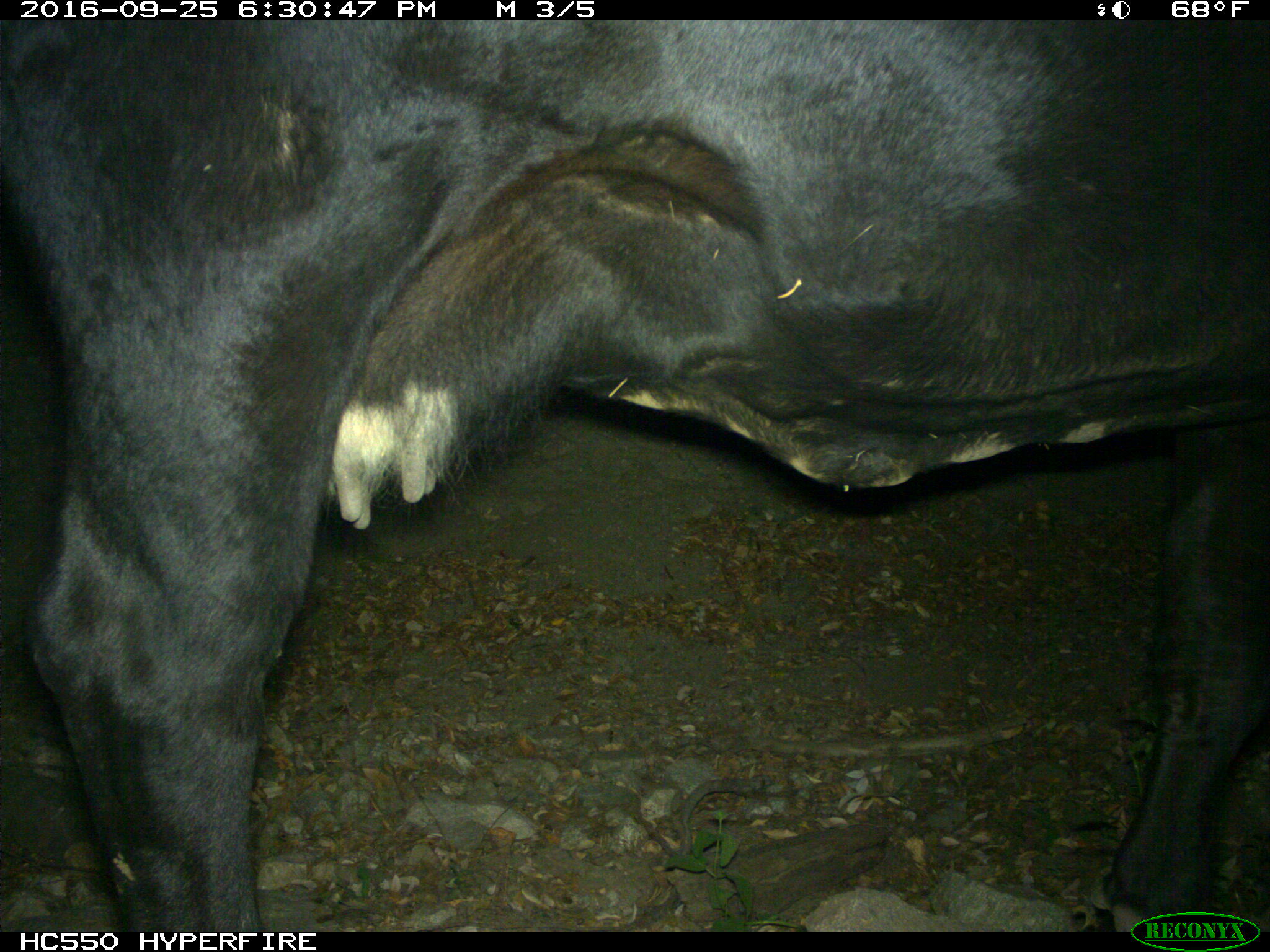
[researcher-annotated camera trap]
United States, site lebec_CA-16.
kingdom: Animalia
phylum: Chordata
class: Mammalia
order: Artiodactyla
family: Bovidae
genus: Bos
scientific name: Bos taurus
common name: domestic cow